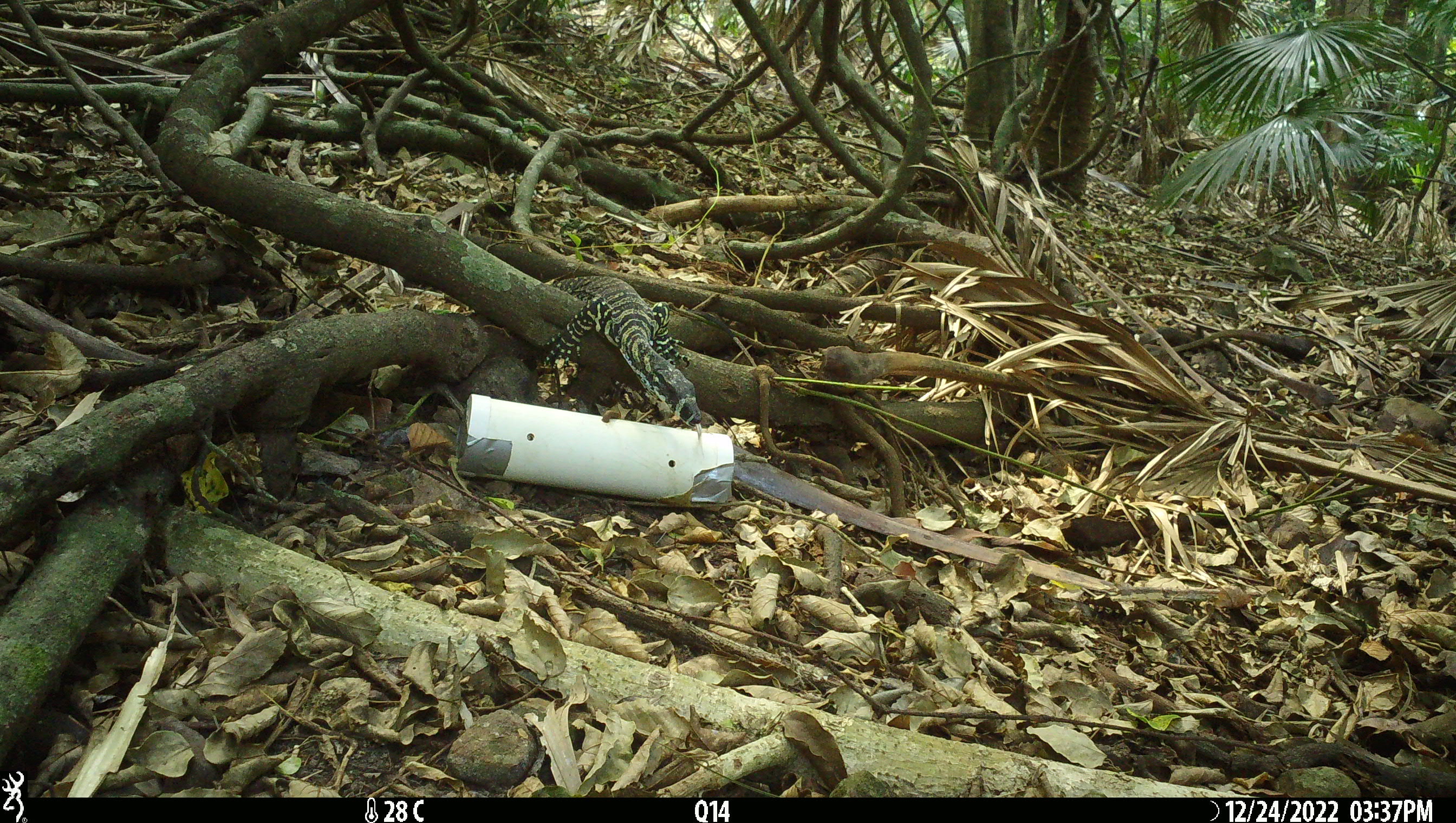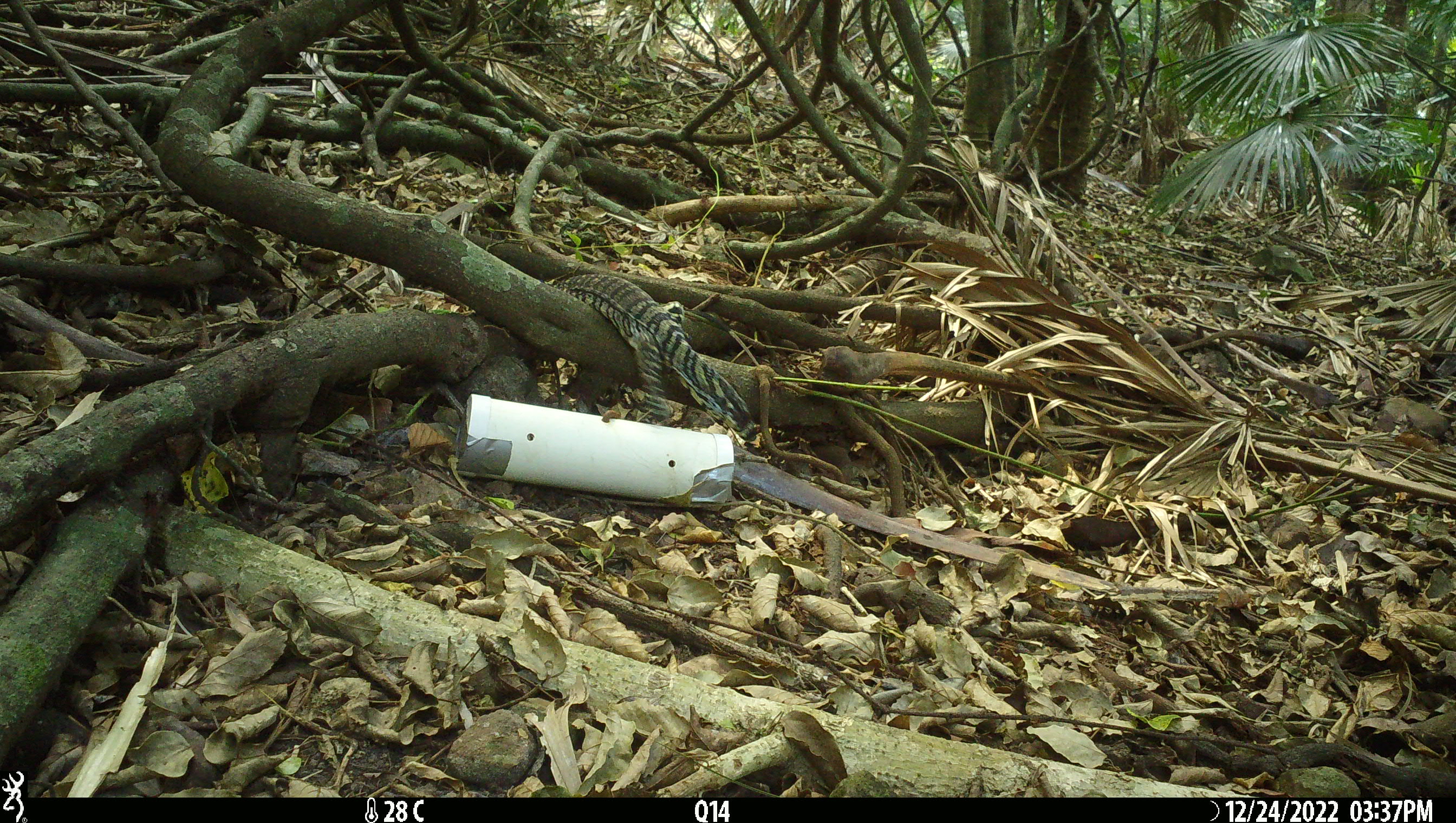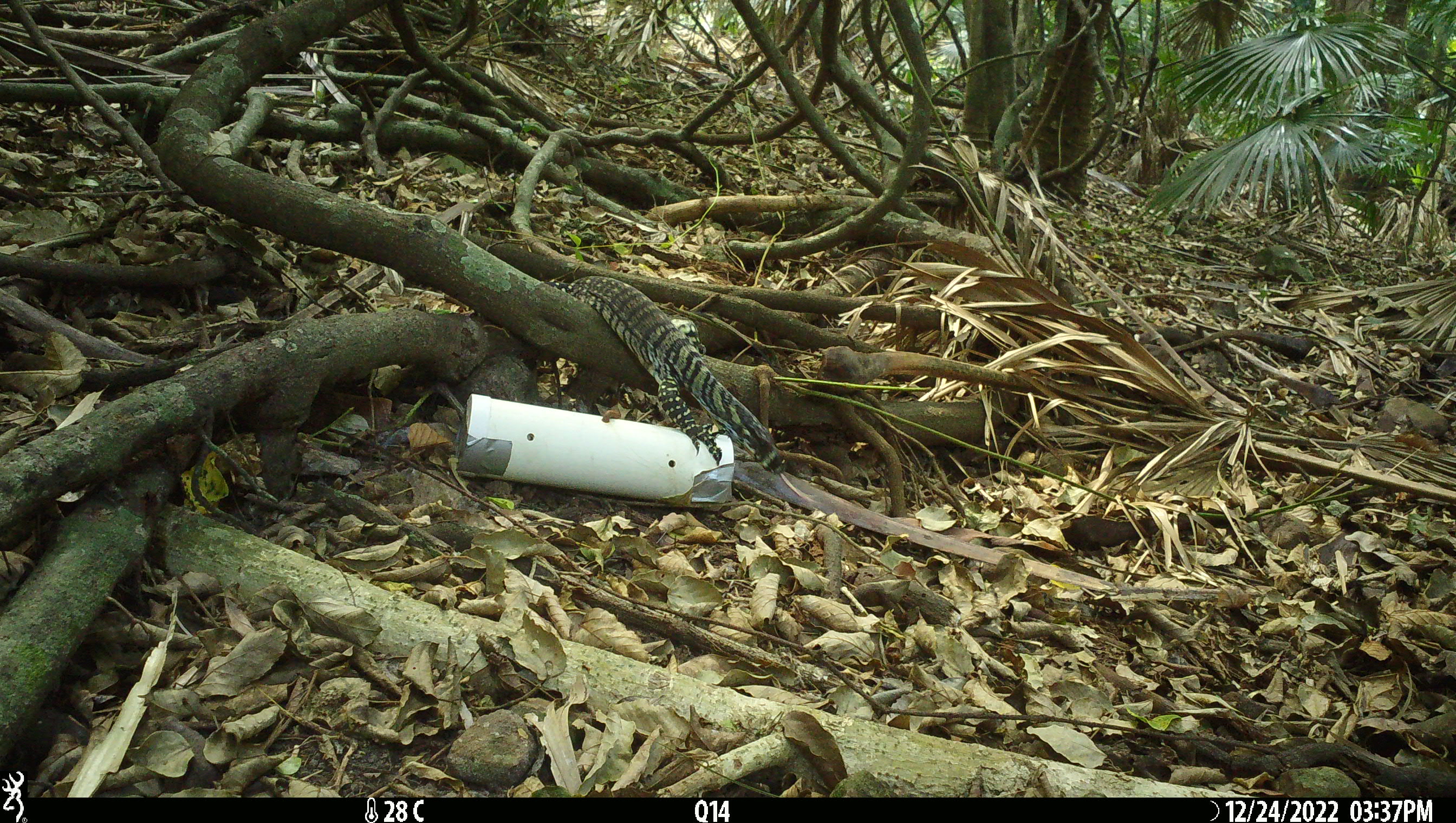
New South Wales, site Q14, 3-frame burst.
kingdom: Animalia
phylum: Chordata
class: Reptilia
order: Squamata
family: Varanidae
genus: Varanus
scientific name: Varanus varius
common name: lace monitor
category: goanna